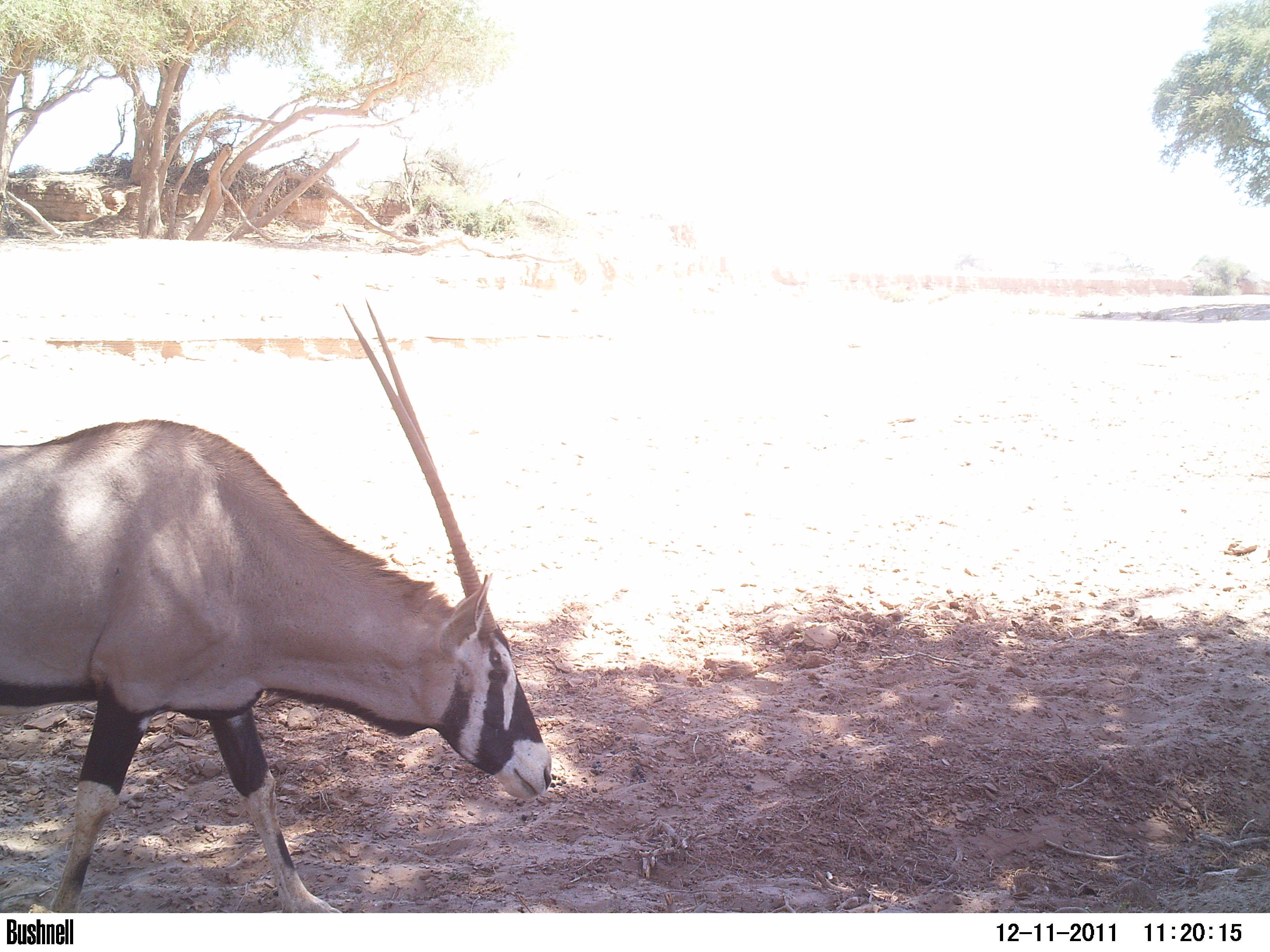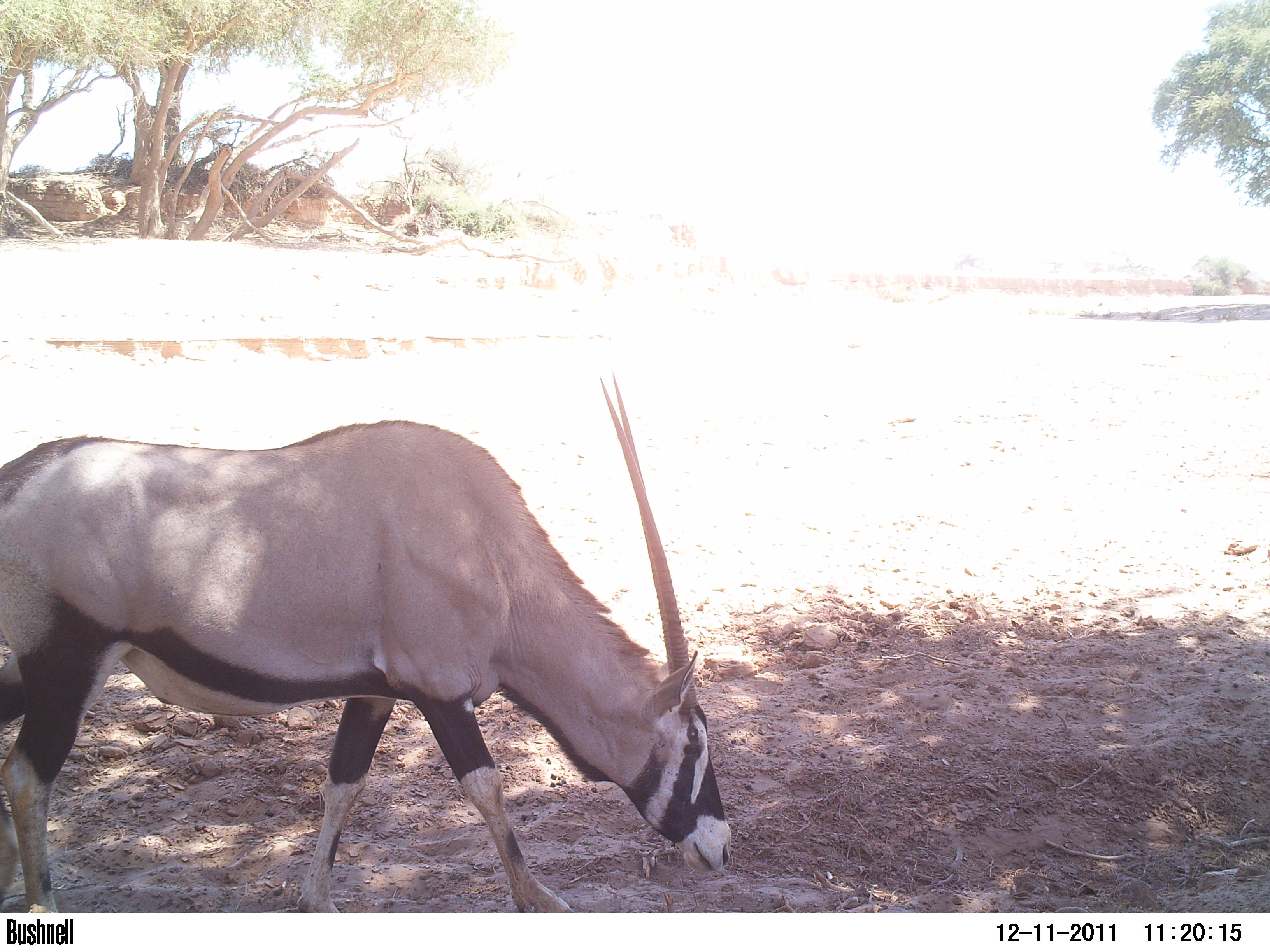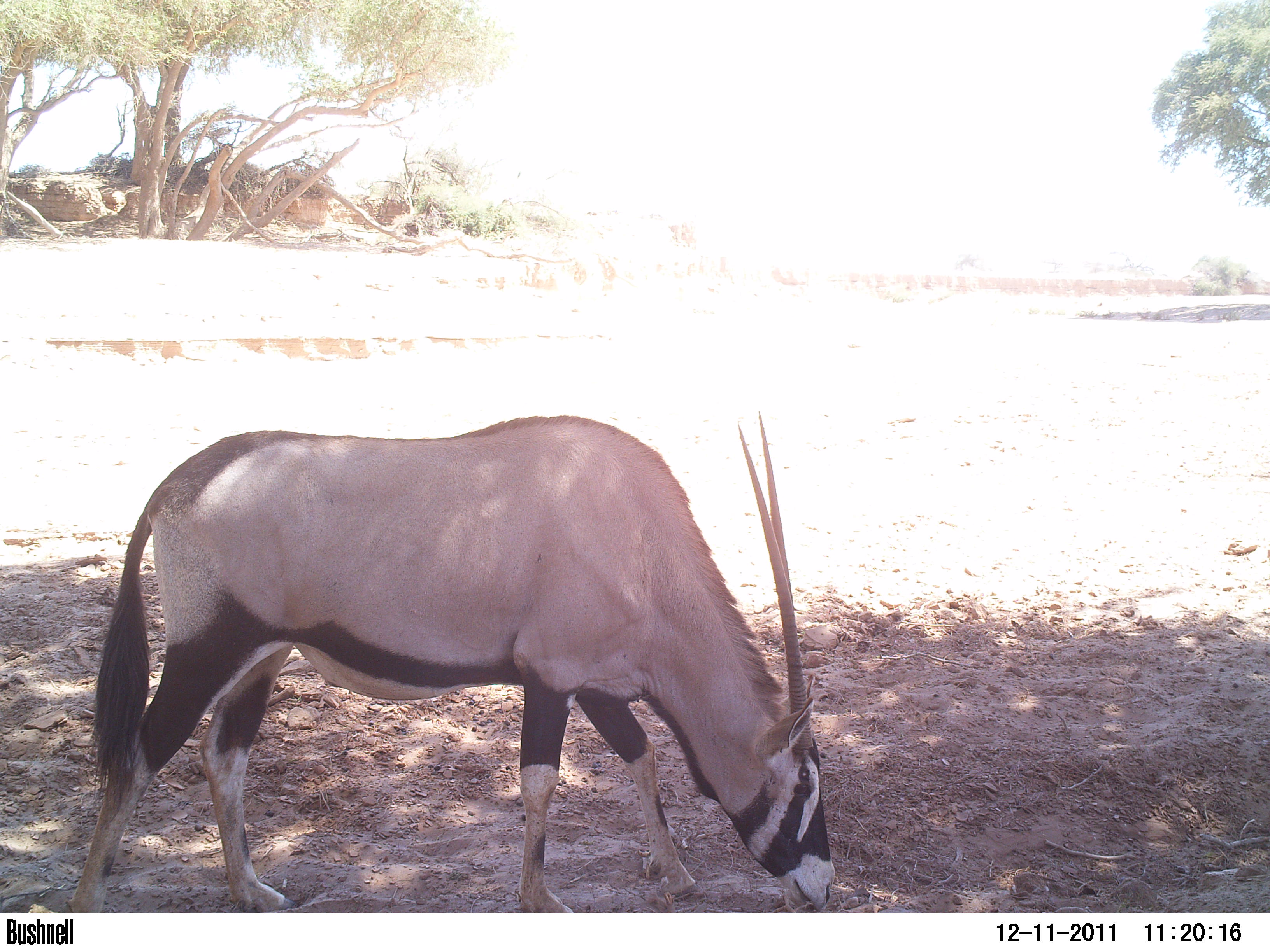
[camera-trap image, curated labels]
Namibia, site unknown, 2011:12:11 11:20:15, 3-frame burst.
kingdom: Animalia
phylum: Chordata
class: Mammalia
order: Artiodactyla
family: Bovidae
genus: Oryx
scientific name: Oryx gazella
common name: gemsbok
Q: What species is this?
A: Oryx gazella (gemsbok).